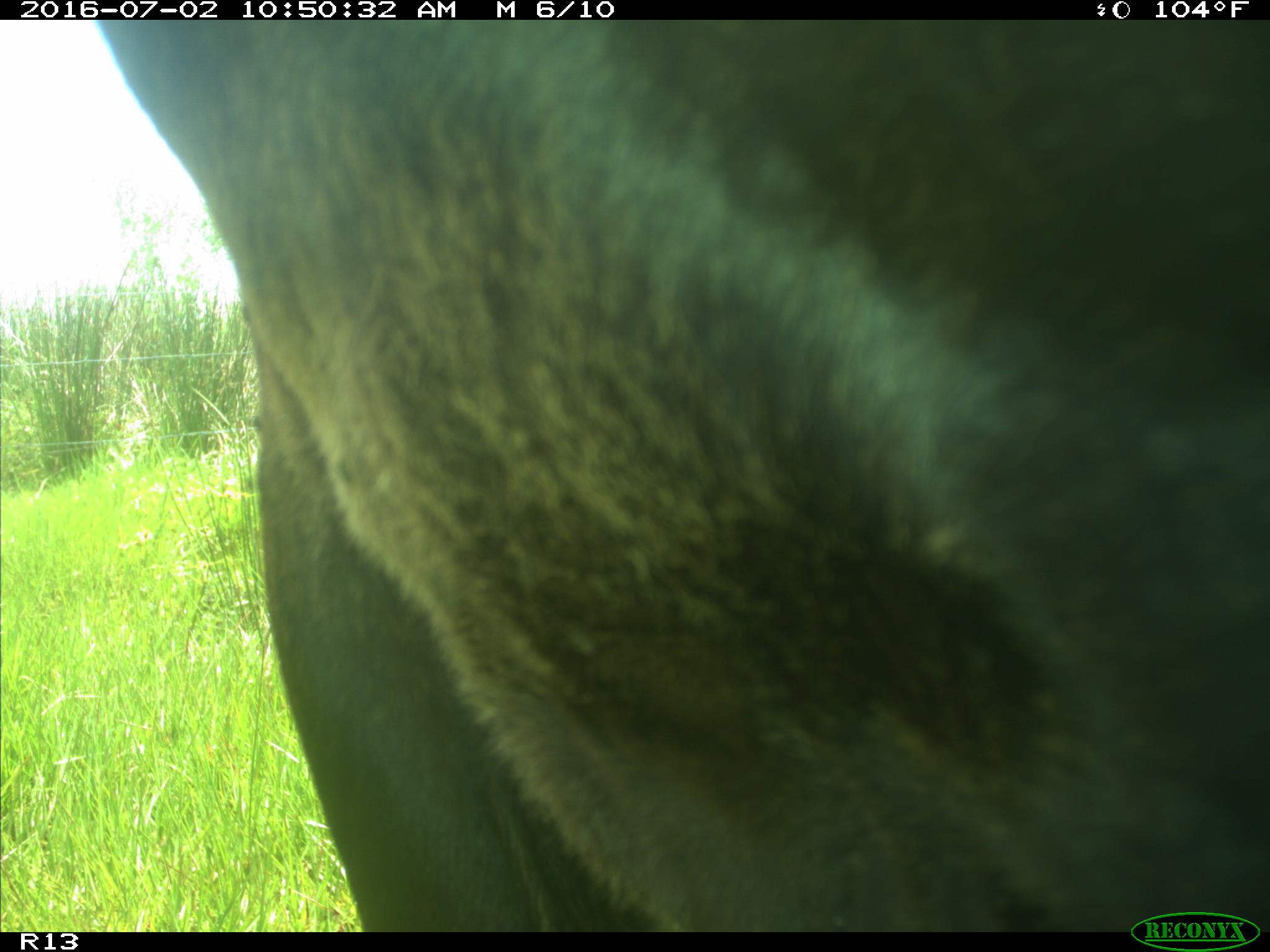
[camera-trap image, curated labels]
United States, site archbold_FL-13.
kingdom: Animalia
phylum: Chordata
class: Mammalia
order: Artiodactyla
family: Bovidae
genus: Bos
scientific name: Bos taurus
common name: domestic cow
Bos taurus (domestic cow).